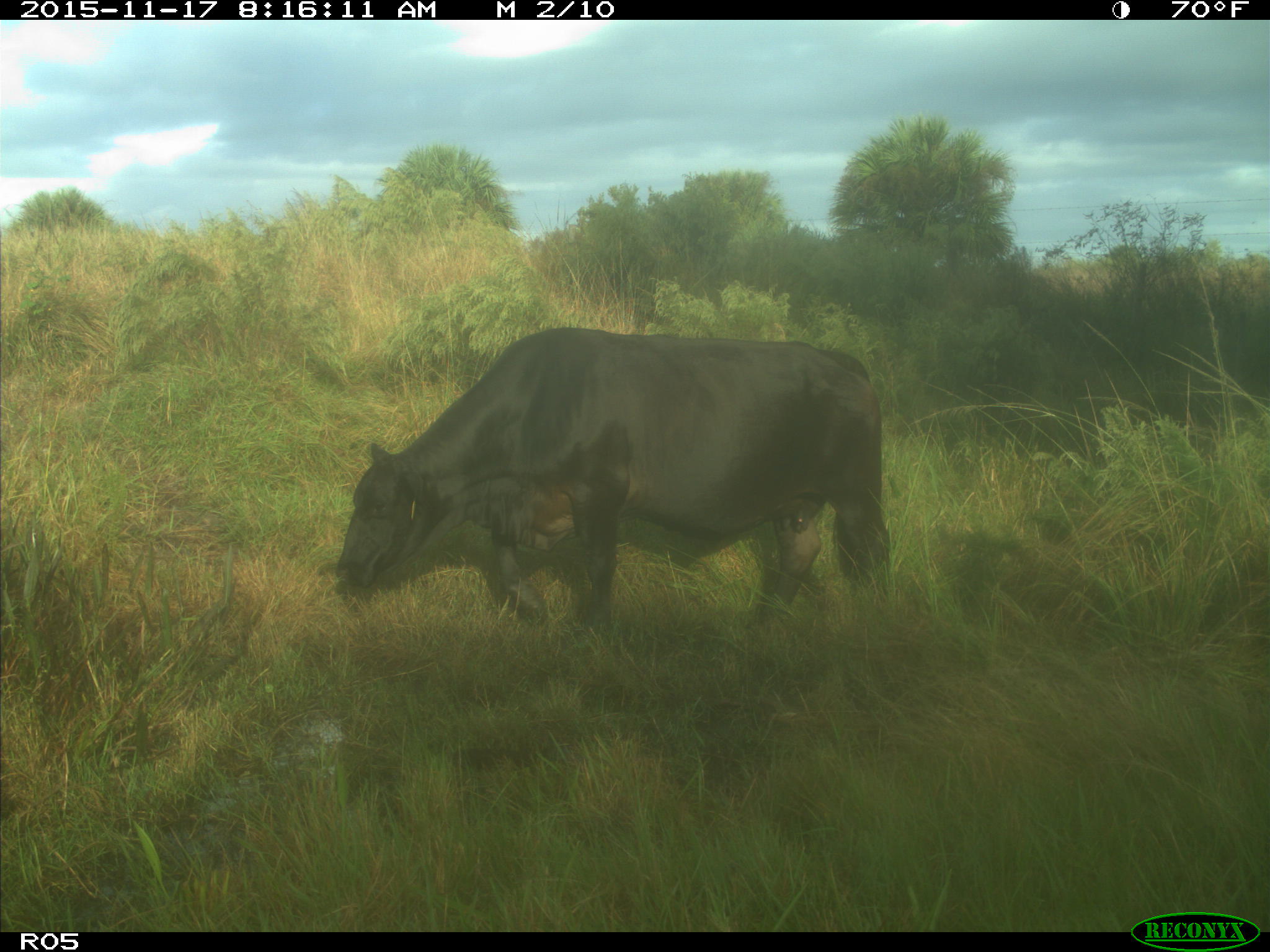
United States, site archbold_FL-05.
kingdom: Animalia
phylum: Chordata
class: Mammalia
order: Artiodactyla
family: Bovidae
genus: Bos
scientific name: Bos taurus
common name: domestic cow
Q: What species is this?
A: Bos taurus (domestic cow).